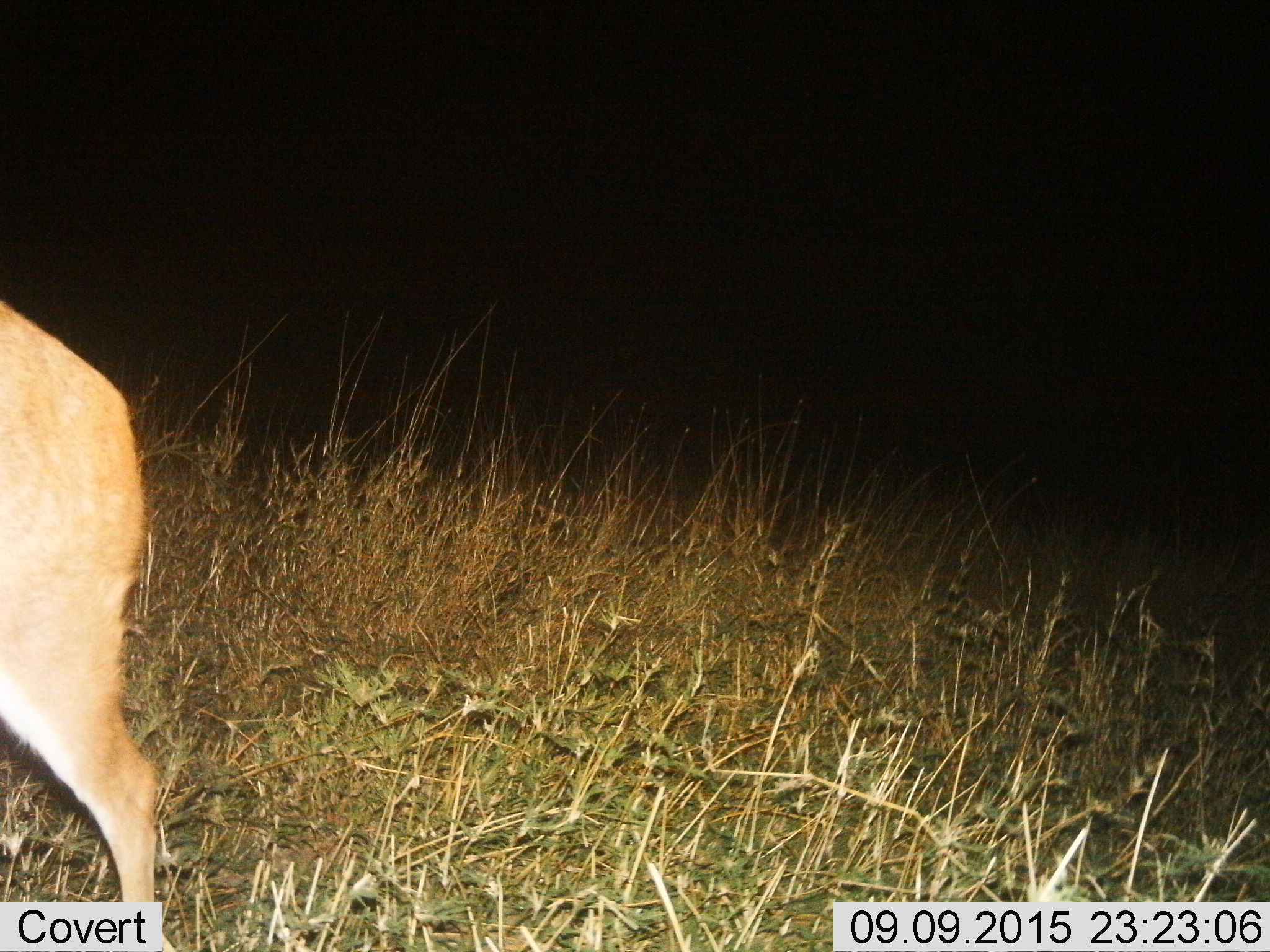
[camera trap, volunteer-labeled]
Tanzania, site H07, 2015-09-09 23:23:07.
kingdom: Animalia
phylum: Chordata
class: Mammalia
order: Artiodactyla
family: Bovidae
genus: Redunca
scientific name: Redunca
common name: reedbuck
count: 1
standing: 100%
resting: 0%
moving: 0%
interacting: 0%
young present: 0%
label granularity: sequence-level